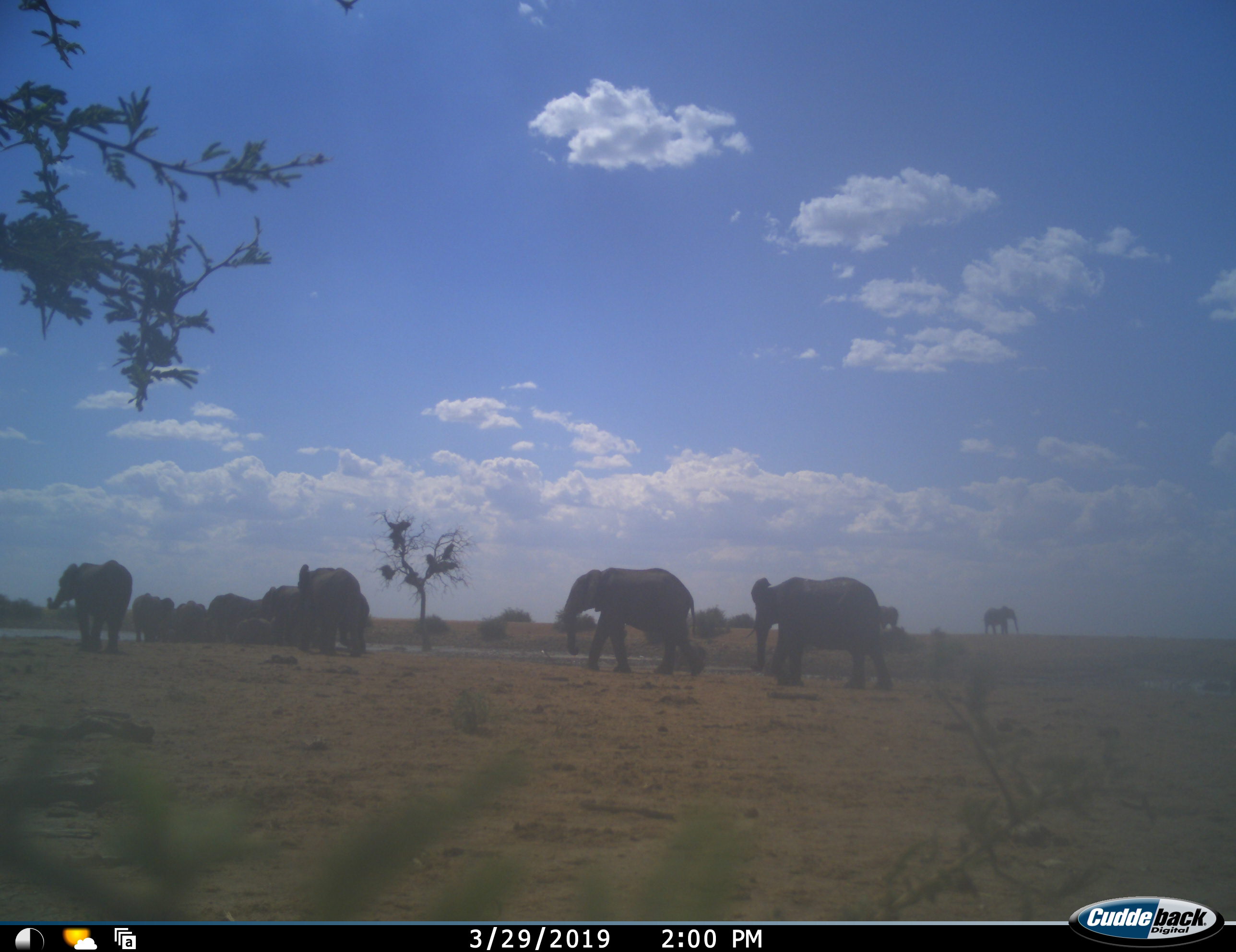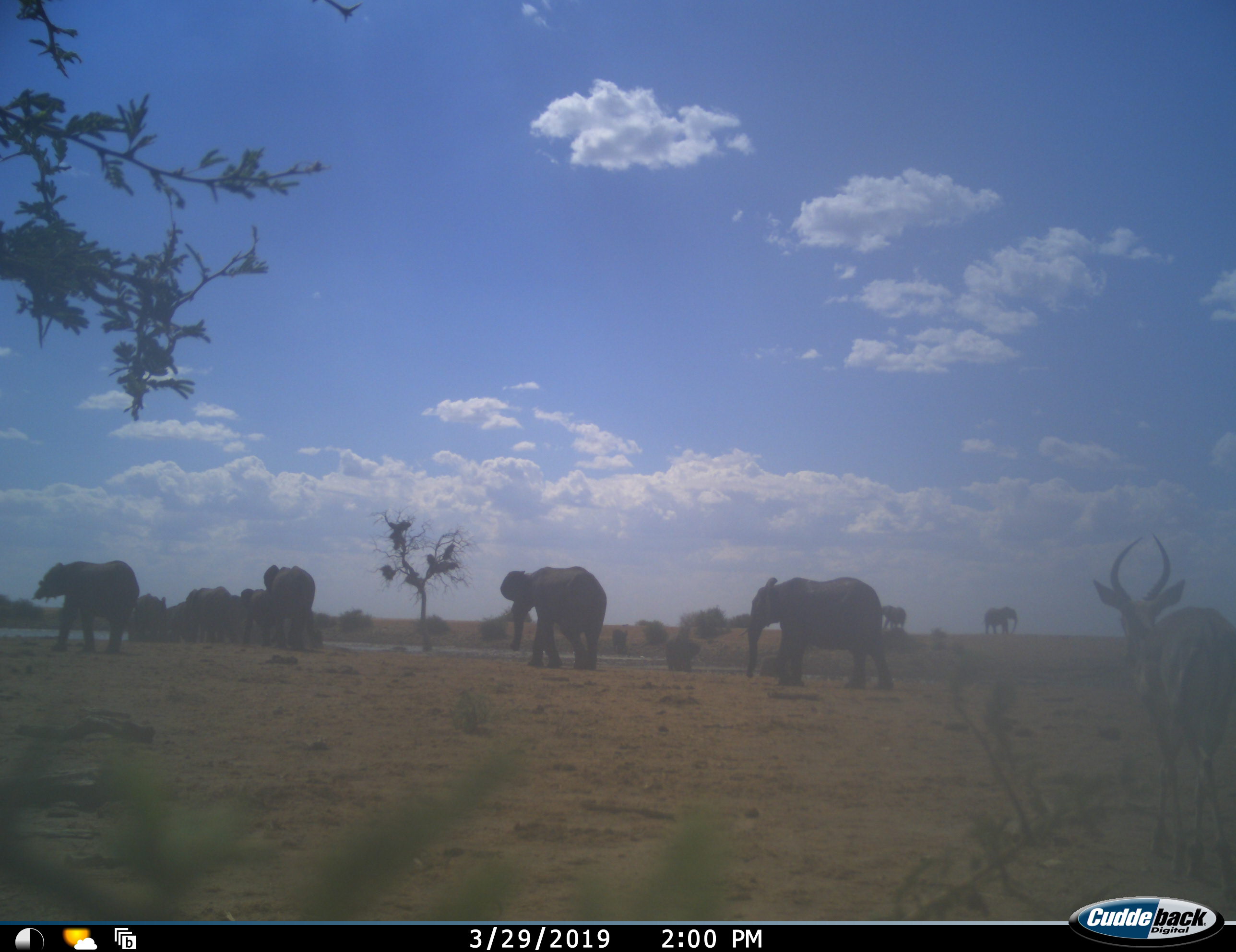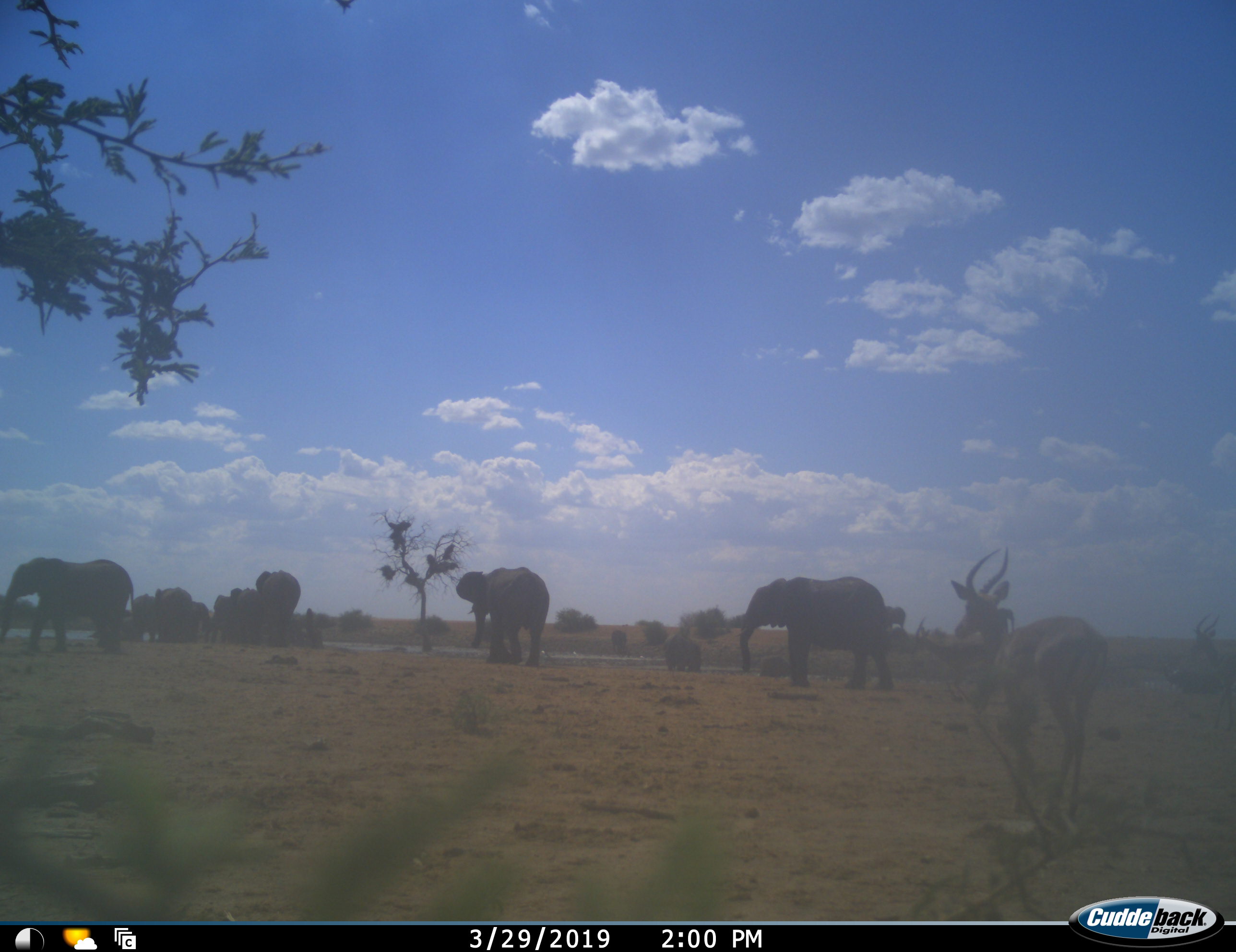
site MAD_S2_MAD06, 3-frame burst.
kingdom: Animalia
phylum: Chordata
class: Mammalia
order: Proboscidea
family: Elephantidae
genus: Loxodonta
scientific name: Loxodonta africana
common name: african bush elephant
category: elephant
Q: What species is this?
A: Elephant (african bush elephant) (Loxodonta africana).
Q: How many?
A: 11-50.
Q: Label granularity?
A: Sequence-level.